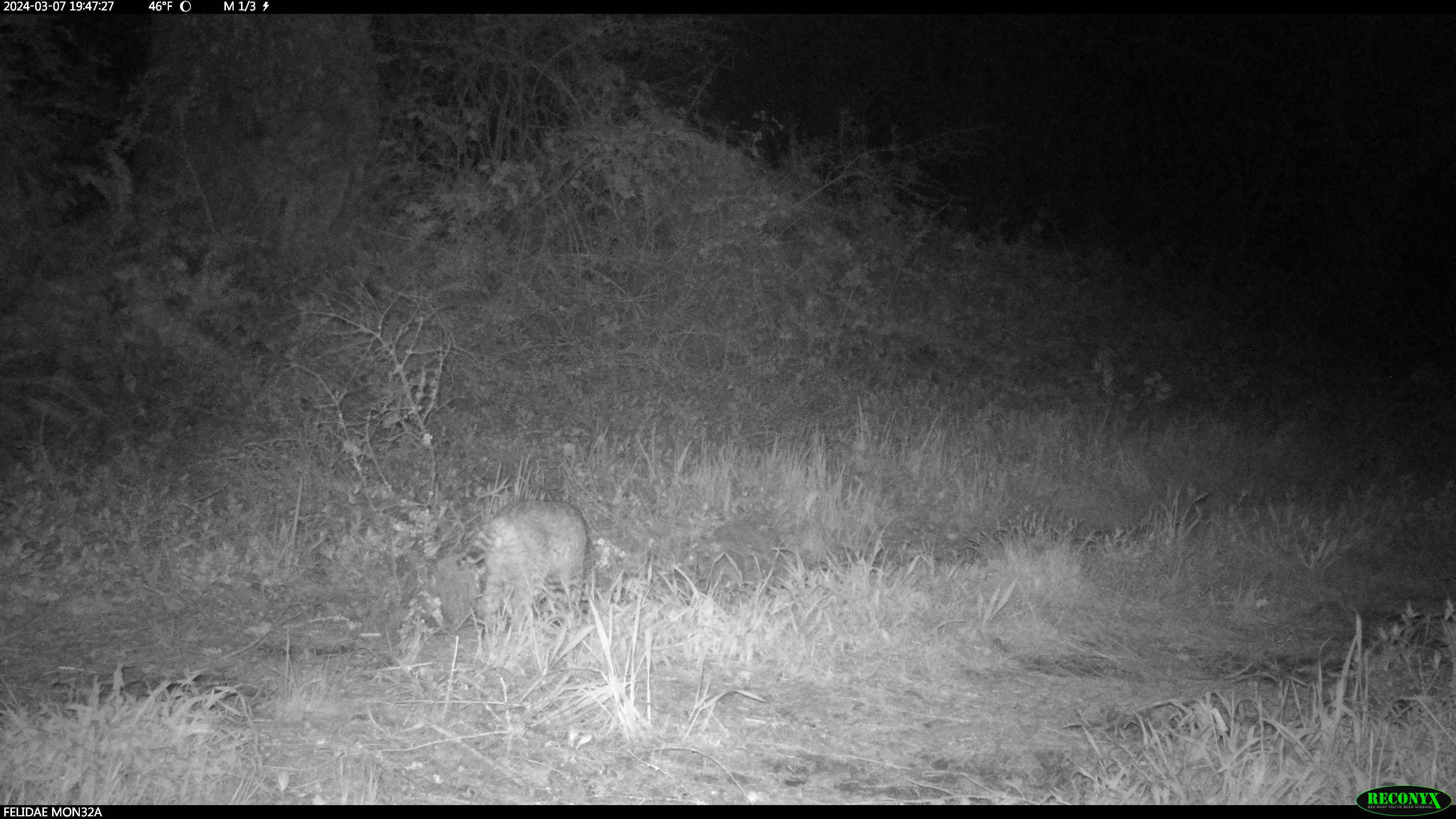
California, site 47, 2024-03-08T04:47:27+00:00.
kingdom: Animalia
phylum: Chordata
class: Mammalia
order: Carnivora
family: Felidae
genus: Lynx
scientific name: Lynx rufus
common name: bobcat